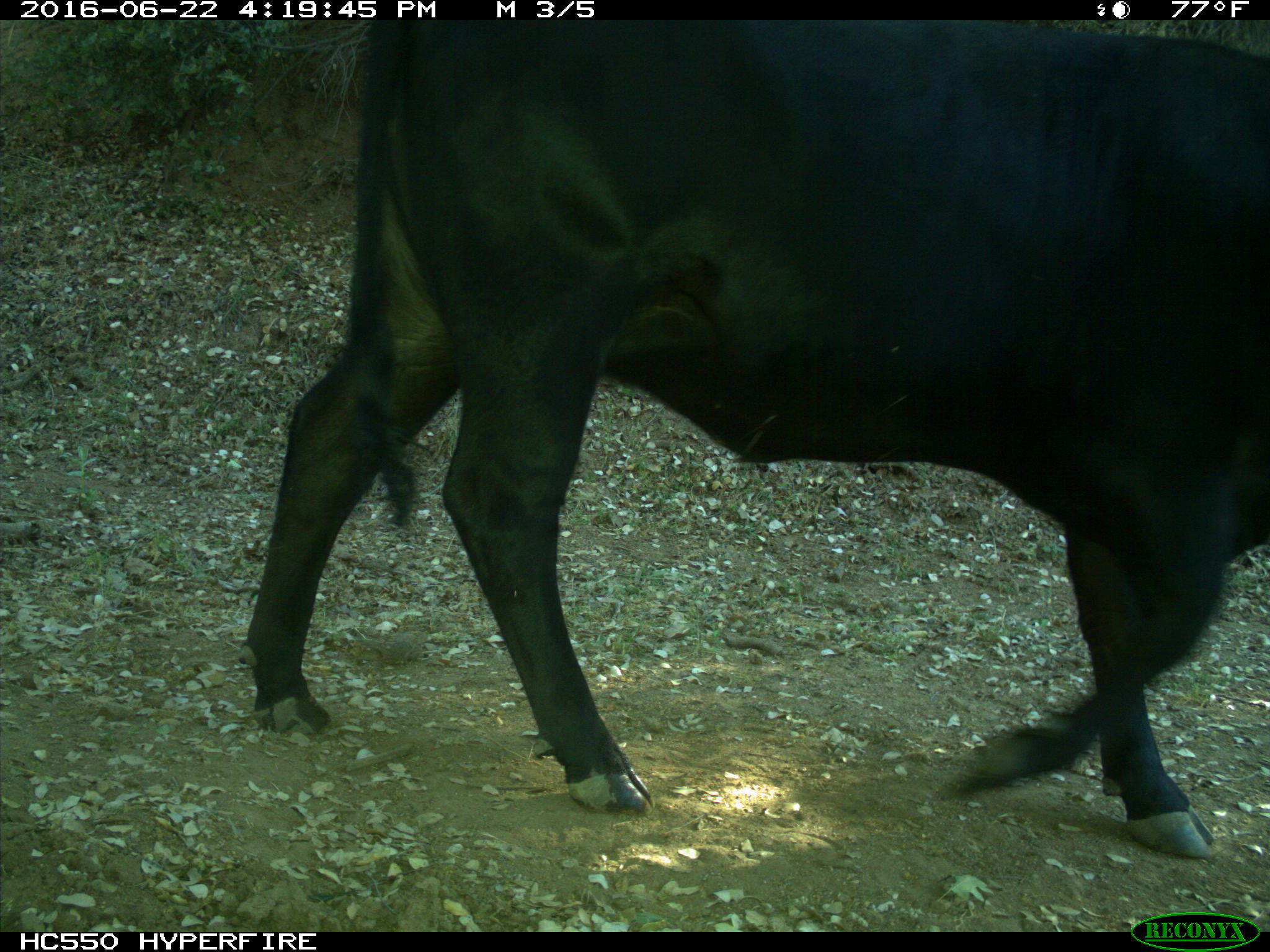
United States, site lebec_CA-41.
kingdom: Animalia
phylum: Chordata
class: Mammalia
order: Artiodactyla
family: Bovidae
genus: Bos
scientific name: Bos taurus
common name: domestic cow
Bos taurus (domestic cow).